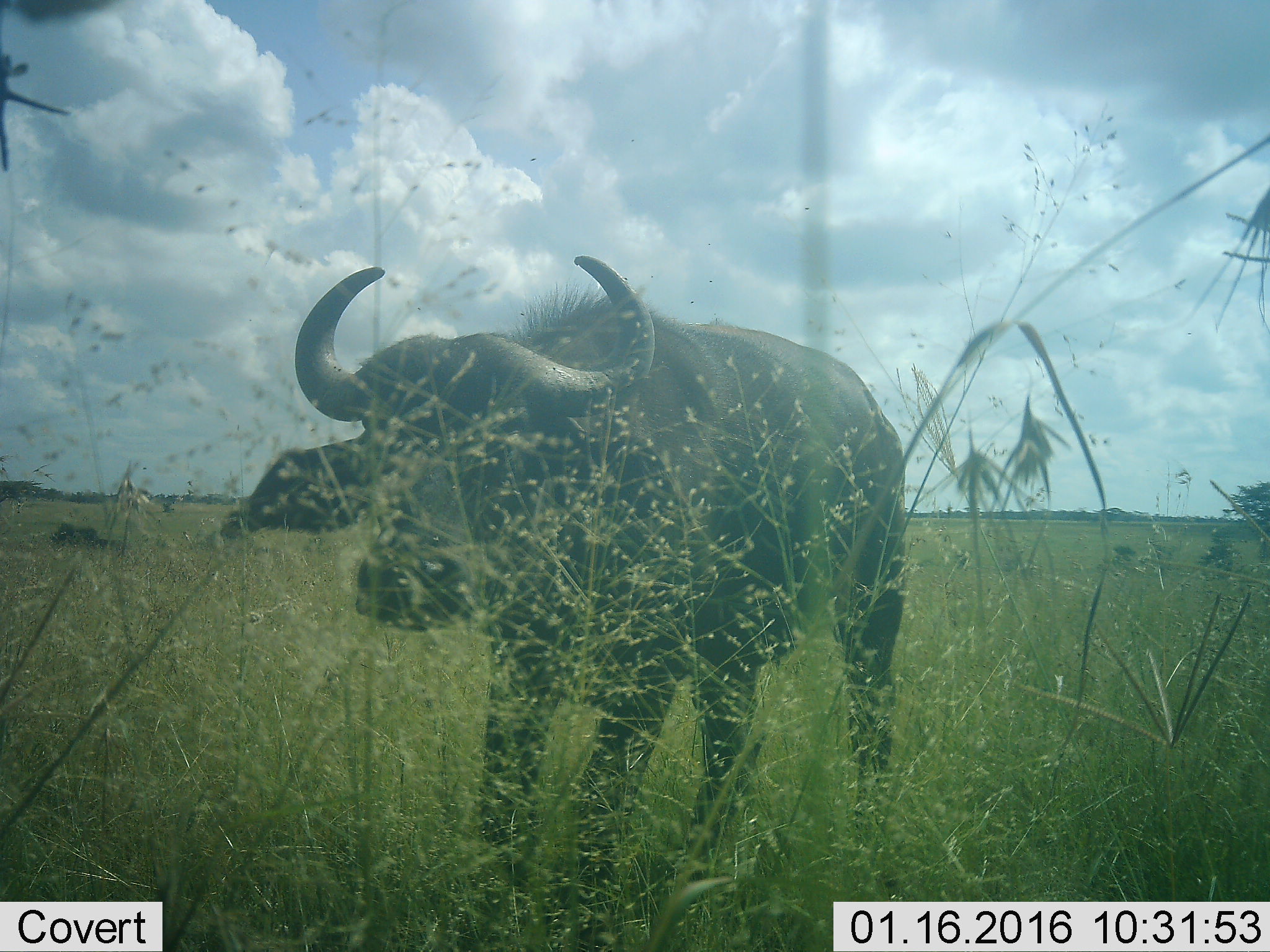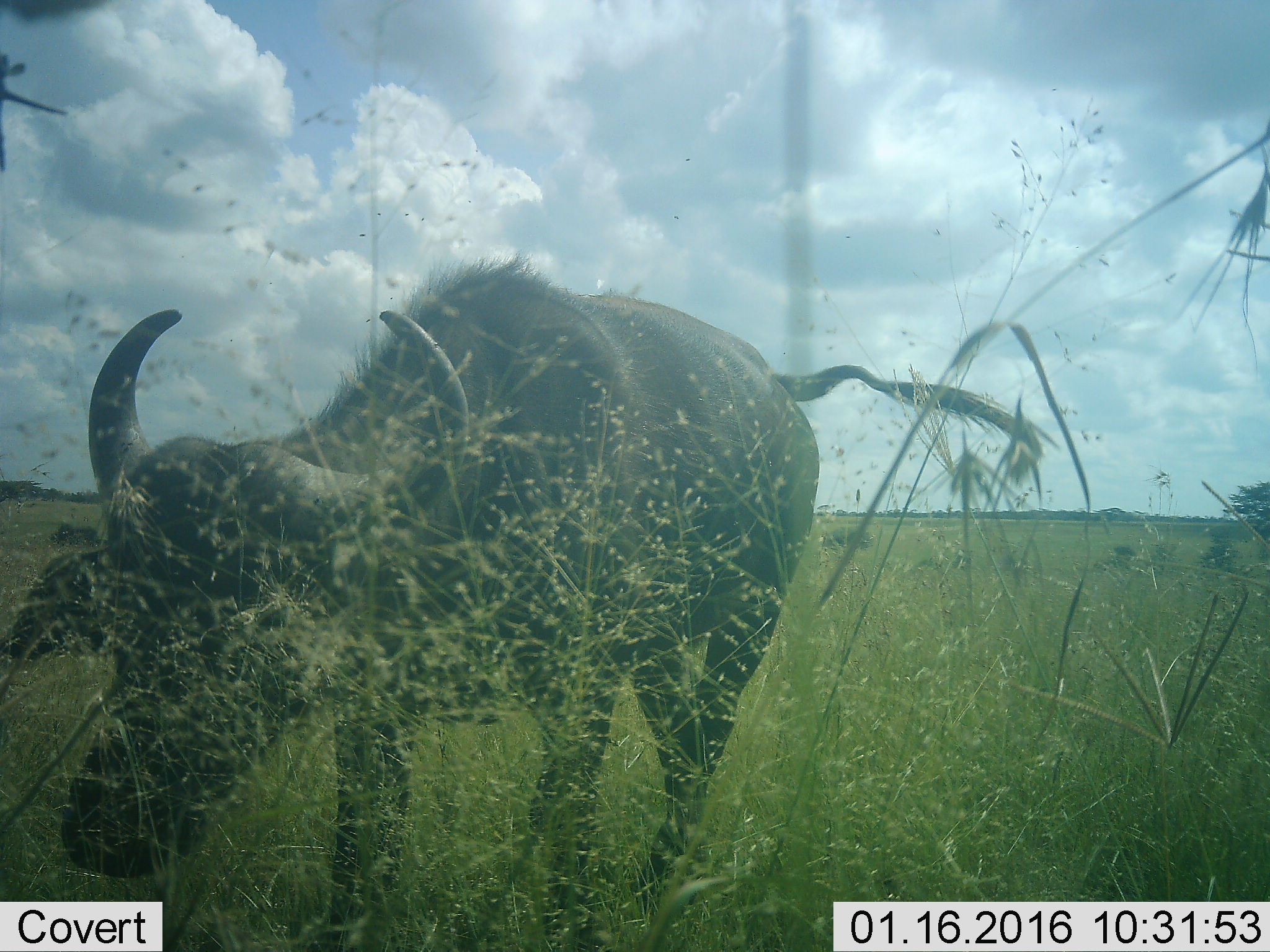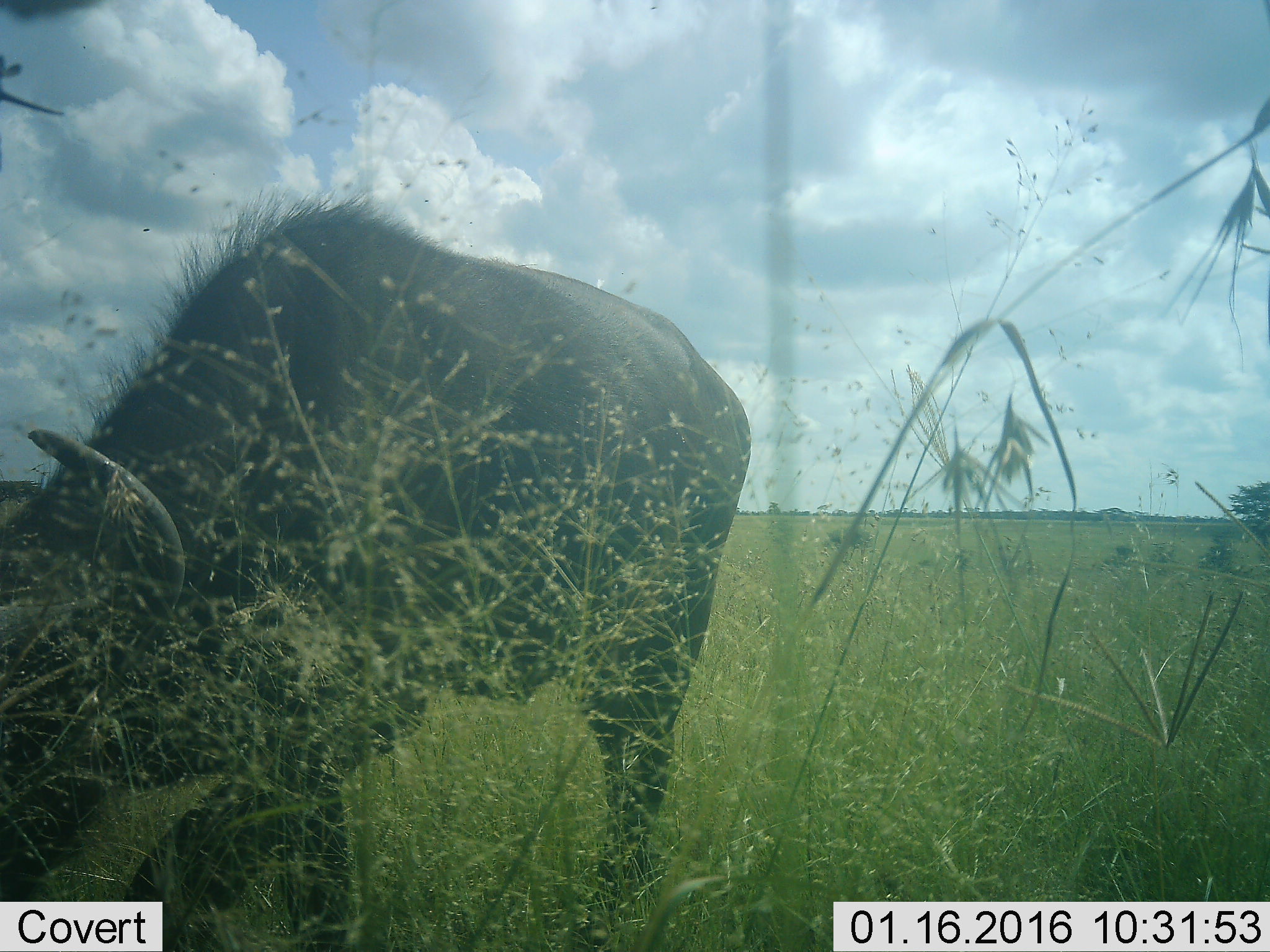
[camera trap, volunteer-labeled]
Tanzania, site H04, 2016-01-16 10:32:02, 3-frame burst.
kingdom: Animalia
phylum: Chordata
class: Mammalia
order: Artiodactyla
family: Bovidae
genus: Syncerus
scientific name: Syncerus caffer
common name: cape buffalo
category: buffalo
Buffalo (cape buffalo) (Syncerus caffer), count 1. Behavior (volunteer vote fractions): standing 12%, resting 25%, moving 75%, interacting 0%. Young present (vote fraction): 0%. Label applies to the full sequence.